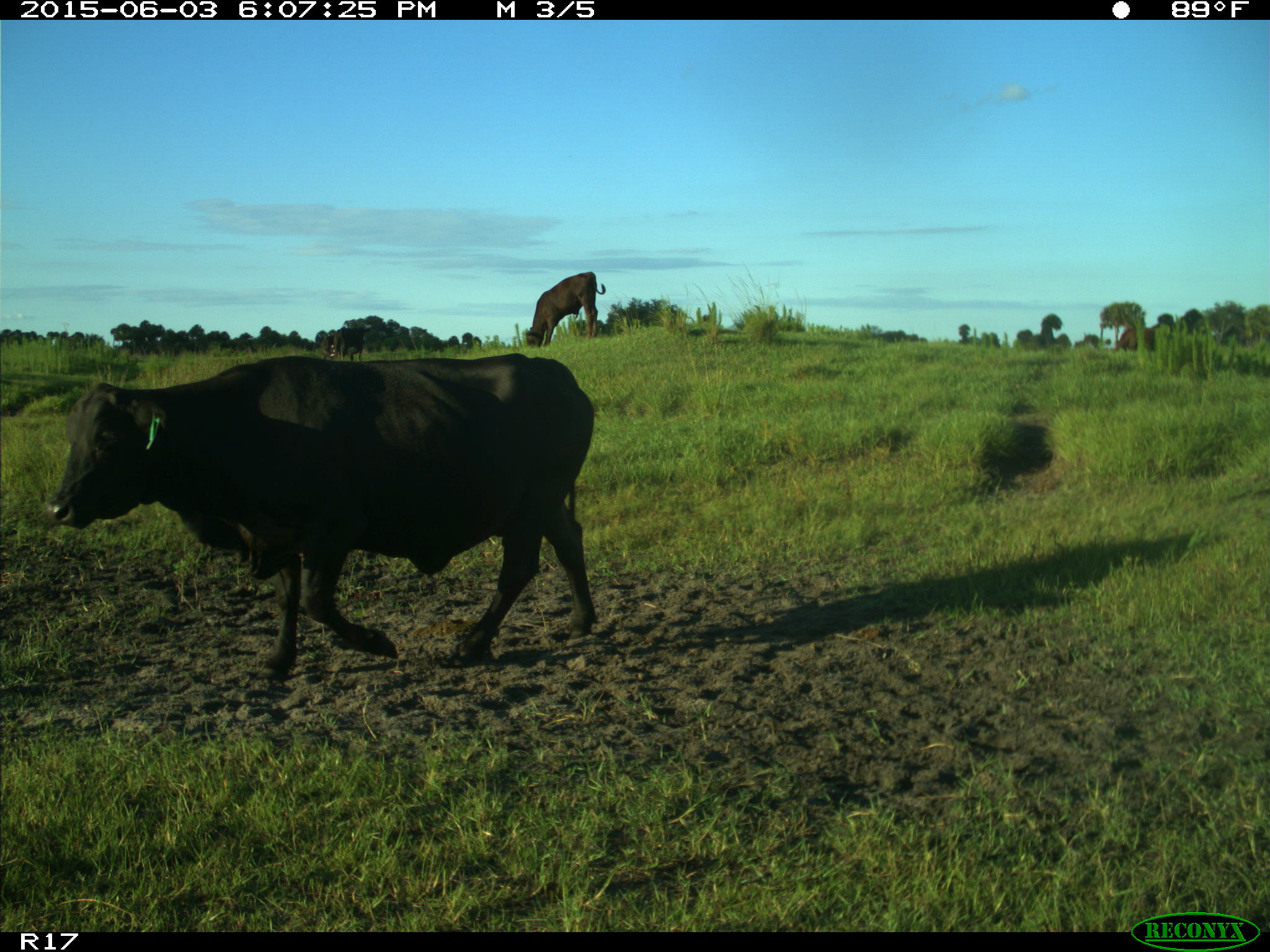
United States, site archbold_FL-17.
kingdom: Animalia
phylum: Chordata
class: Mammalia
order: Artiodactyla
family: Bovidae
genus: Bos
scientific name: Bos taurus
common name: domestic cow